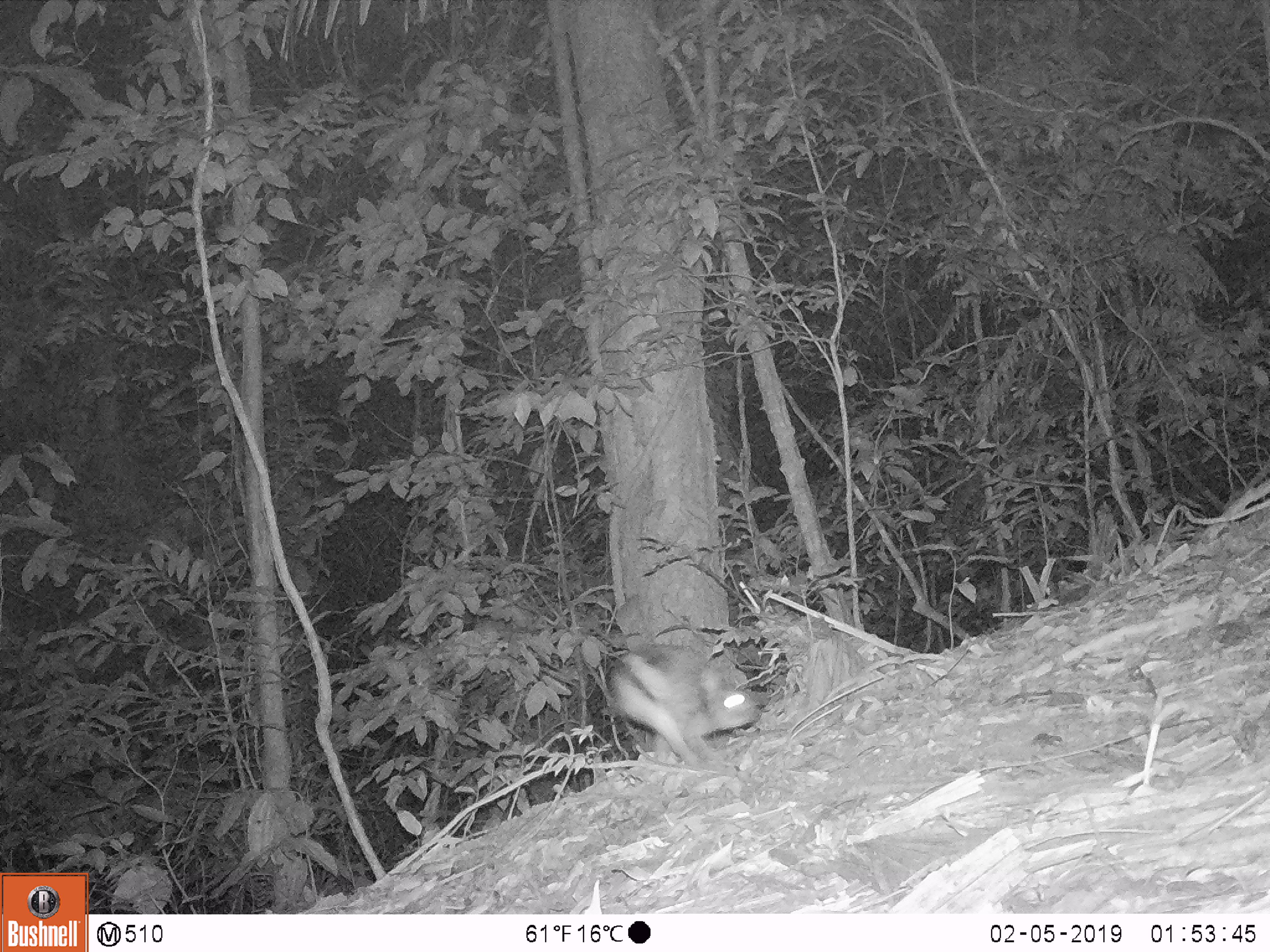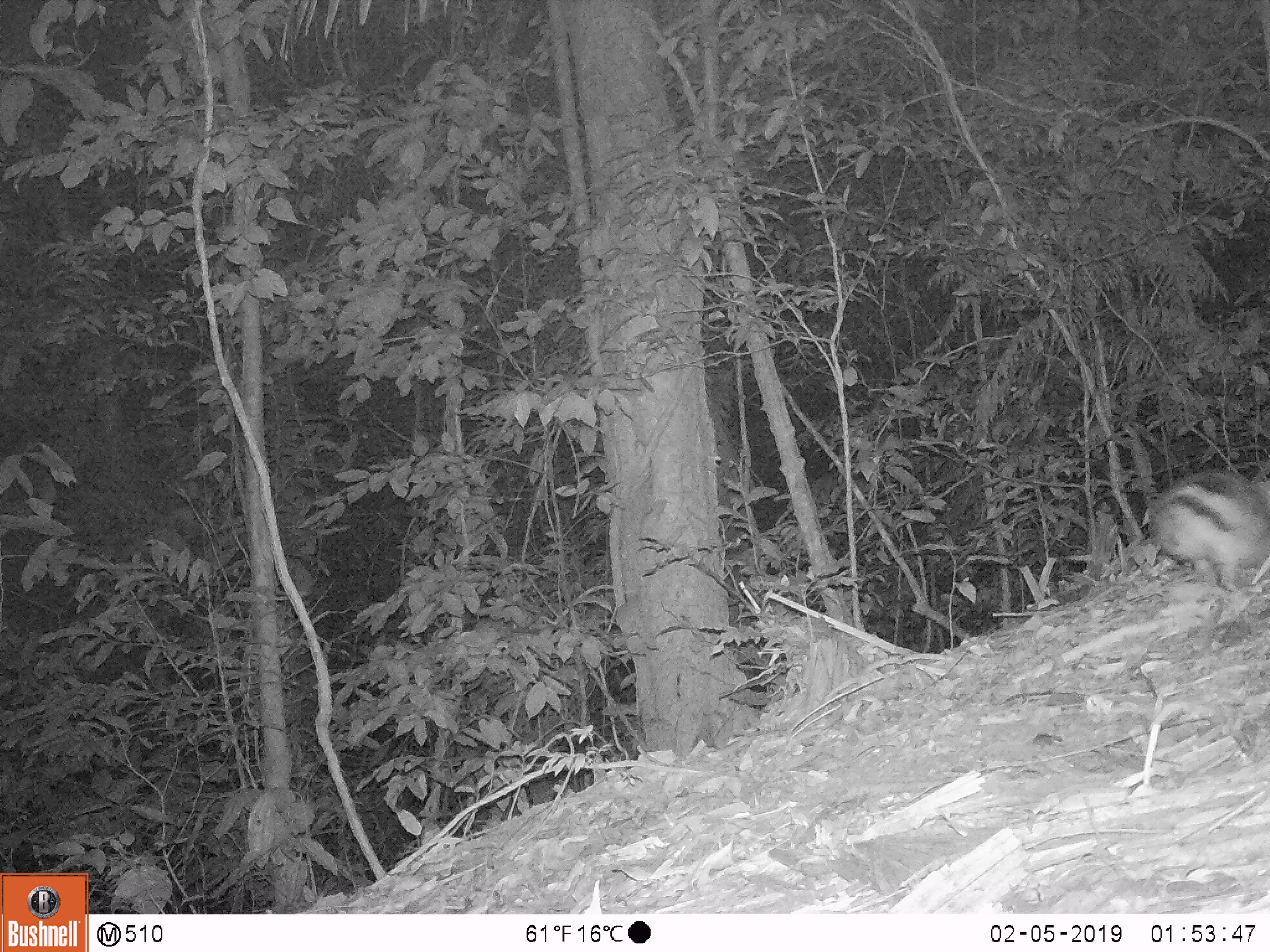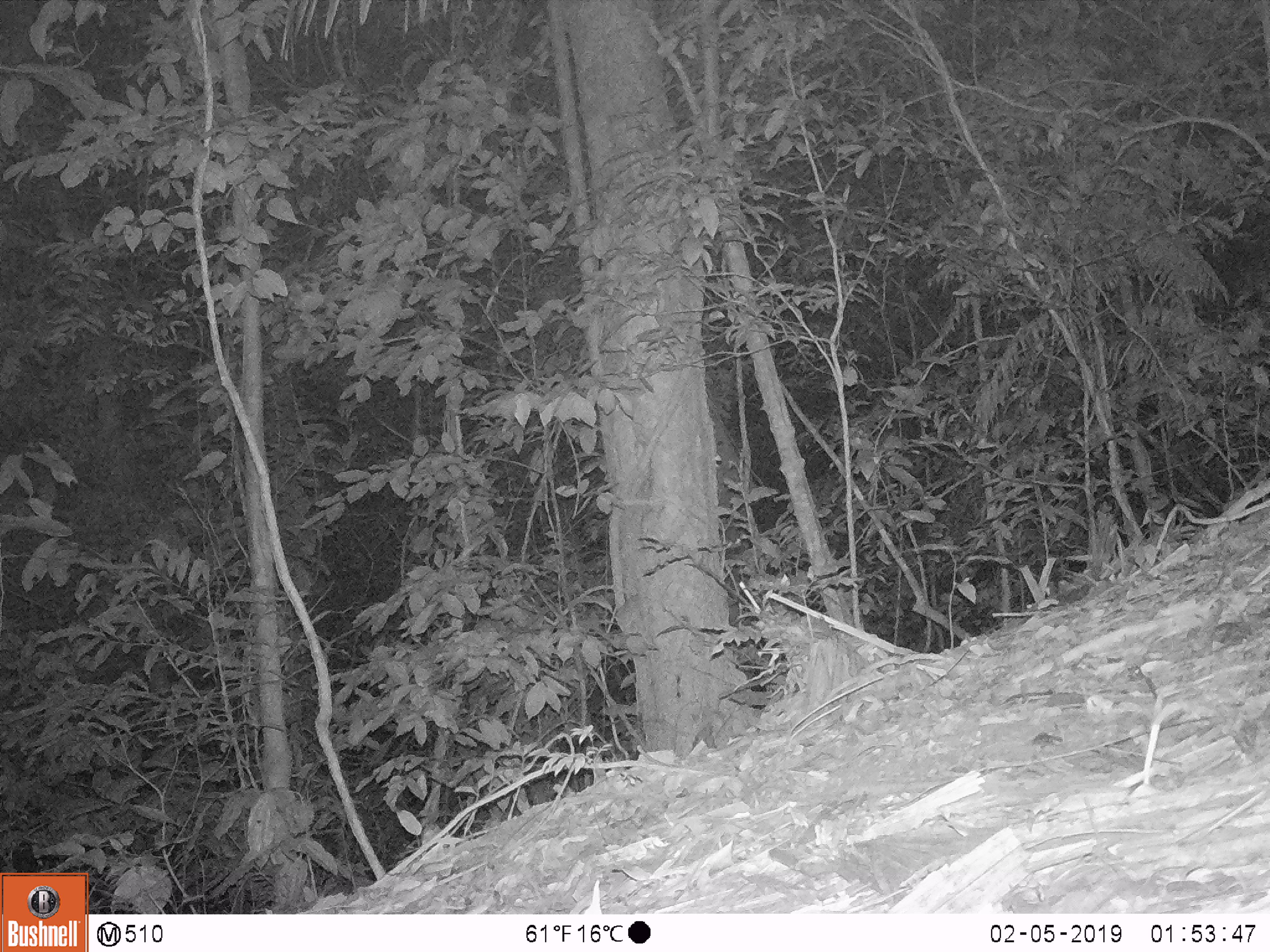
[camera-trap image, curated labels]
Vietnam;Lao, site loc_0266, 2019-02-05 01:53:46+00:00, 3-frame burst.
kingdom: Animalia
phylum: Chordata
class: Mammalia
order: Lagomorpha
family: Leporidae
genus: Nesolagus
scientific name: Nesolagus timminsi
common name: annamite striped rabbit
Annamite striped rabbit (Nesolagus timminsi). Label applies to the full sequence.